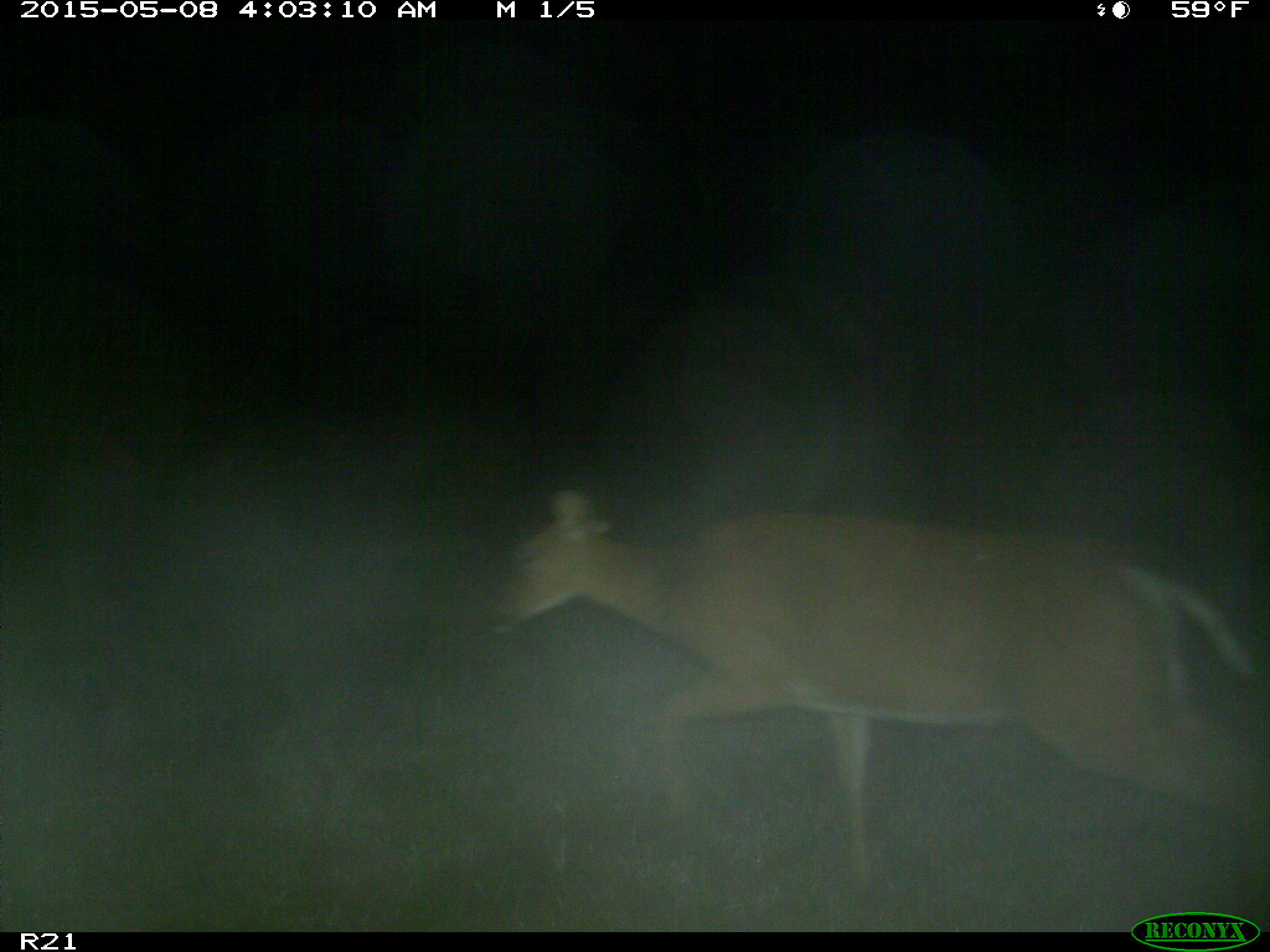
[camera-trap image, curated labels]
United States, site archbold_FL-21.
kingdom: Animalia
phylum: Chordata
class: Mammalia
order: Artiodactyla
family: Cervidae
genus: Odocoileus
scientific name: Odocoileus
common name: deer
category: unidentified deer